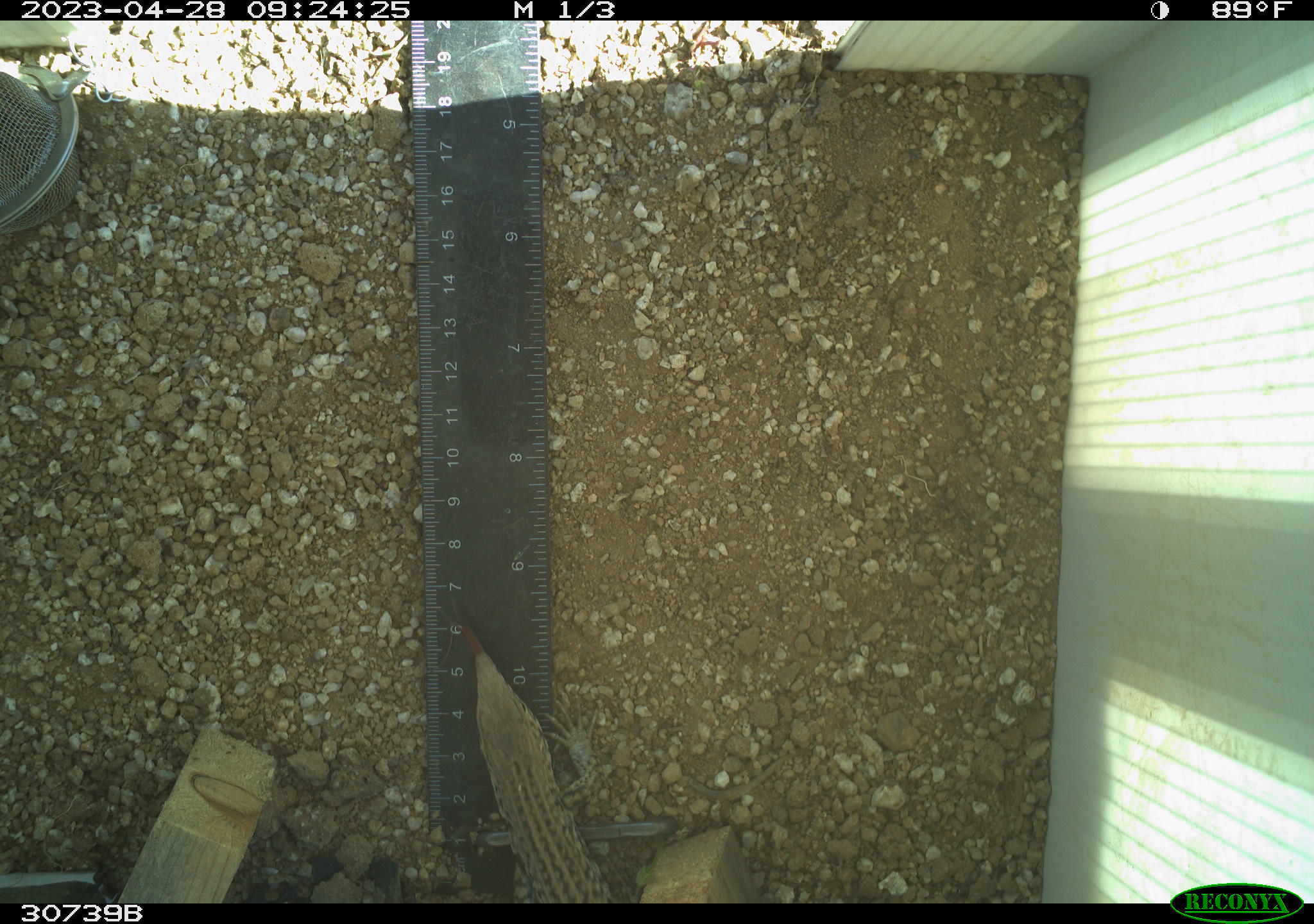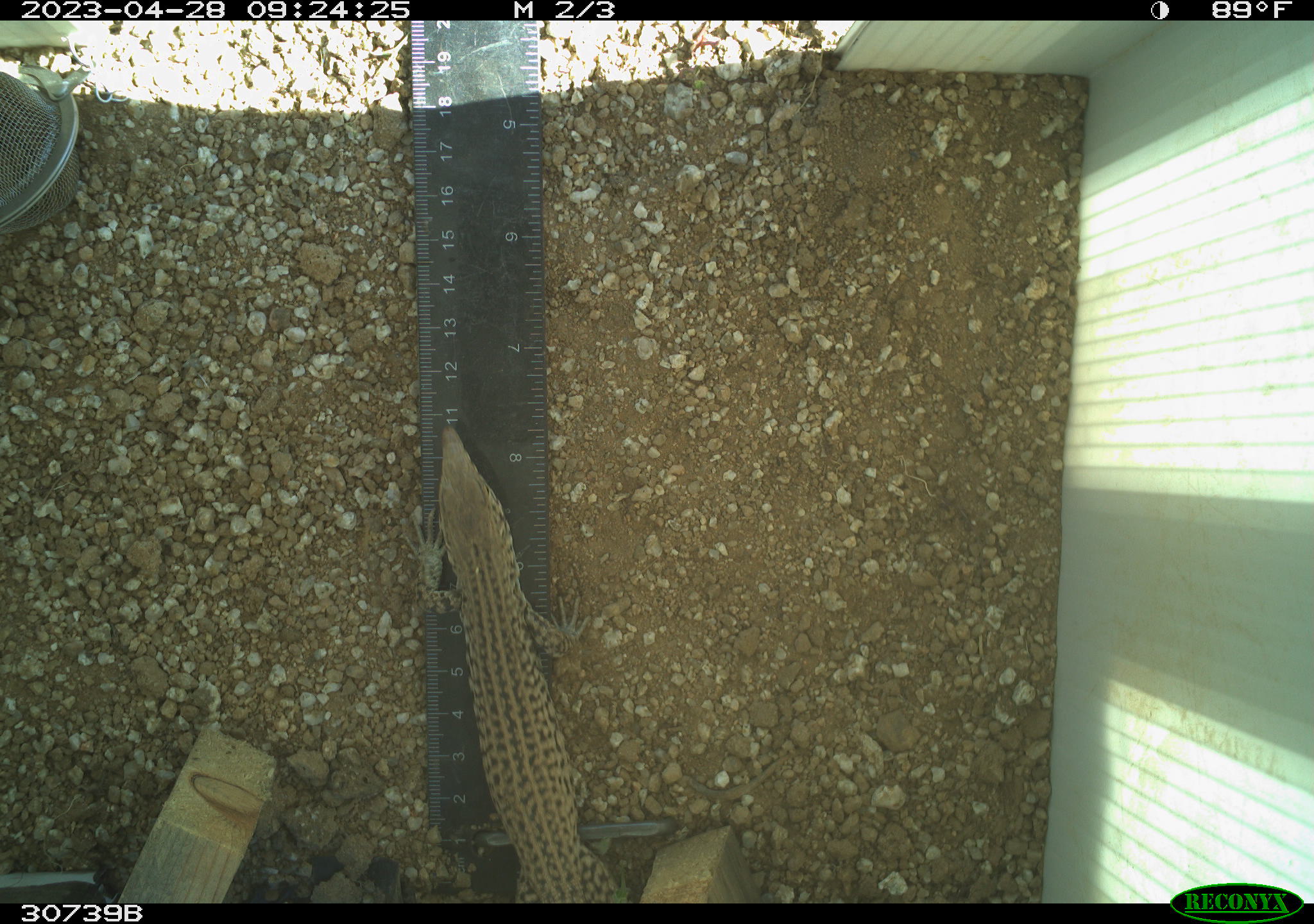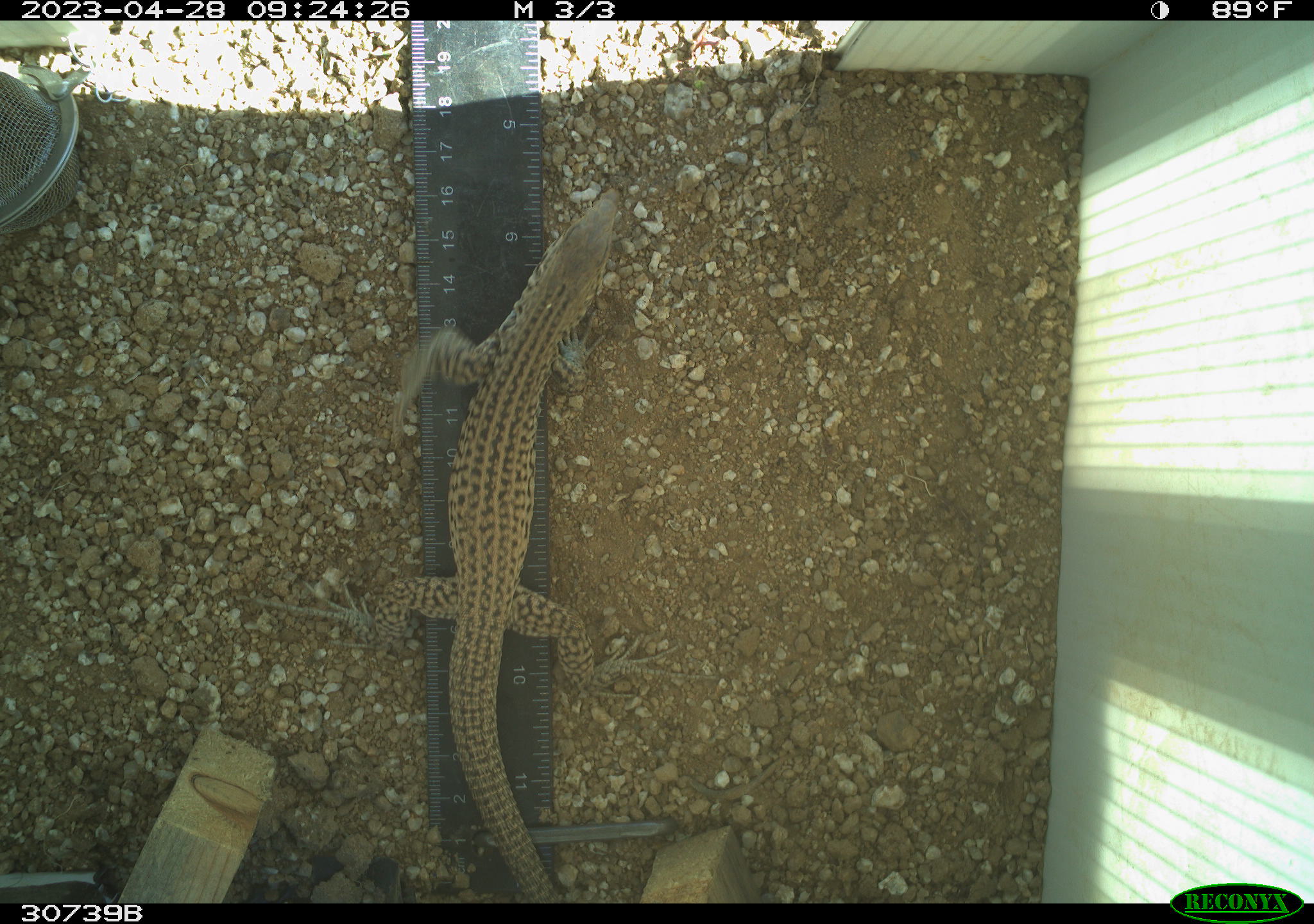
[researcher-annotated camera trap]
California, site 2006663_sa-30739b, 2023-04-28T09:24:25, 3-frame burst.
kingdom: Animalia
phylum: Chordata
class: Reptilia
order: Squamata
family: Teiidae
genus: Aspidoscelis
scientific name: Aspidoscelis tigris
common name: western whiptail